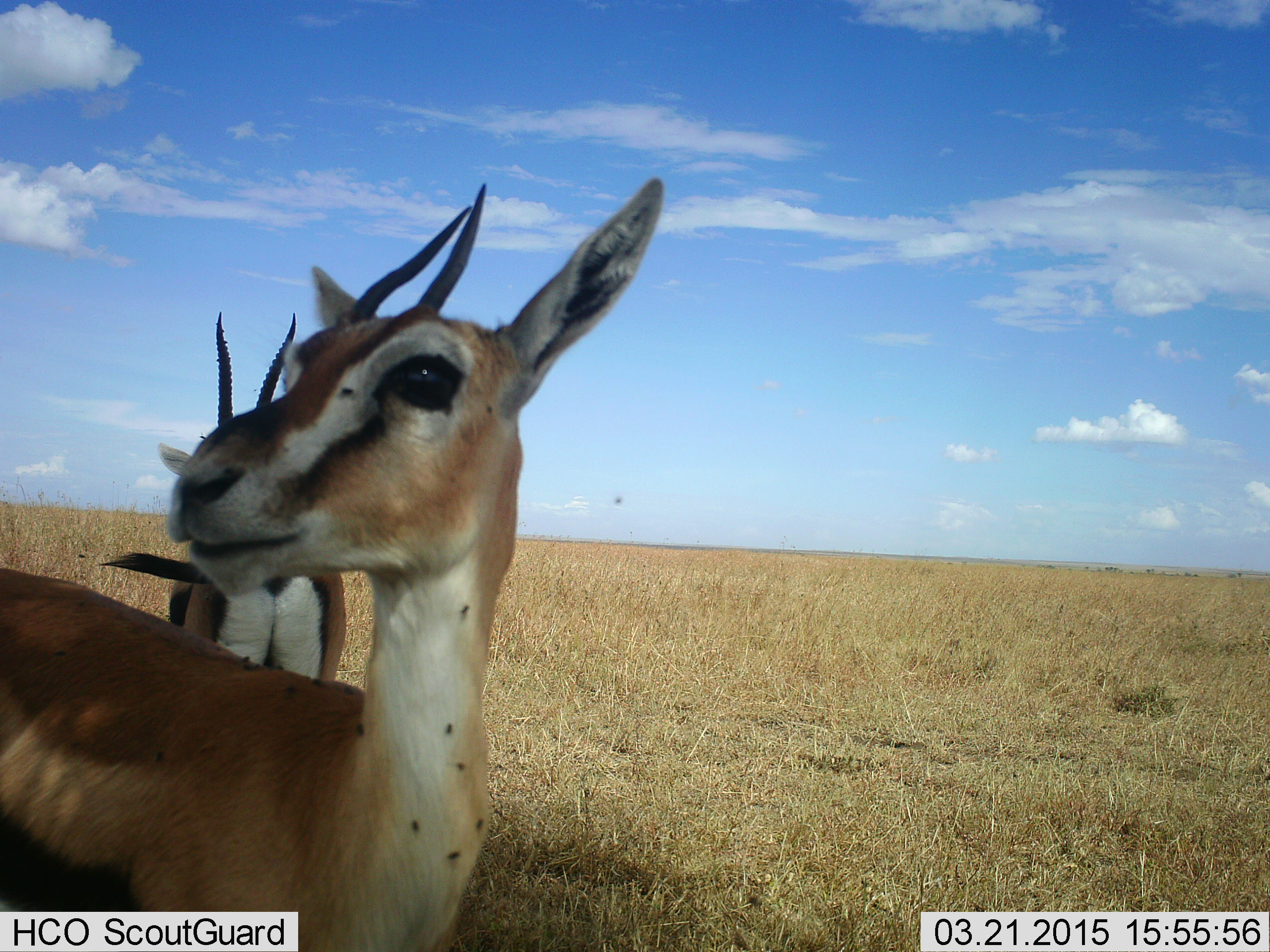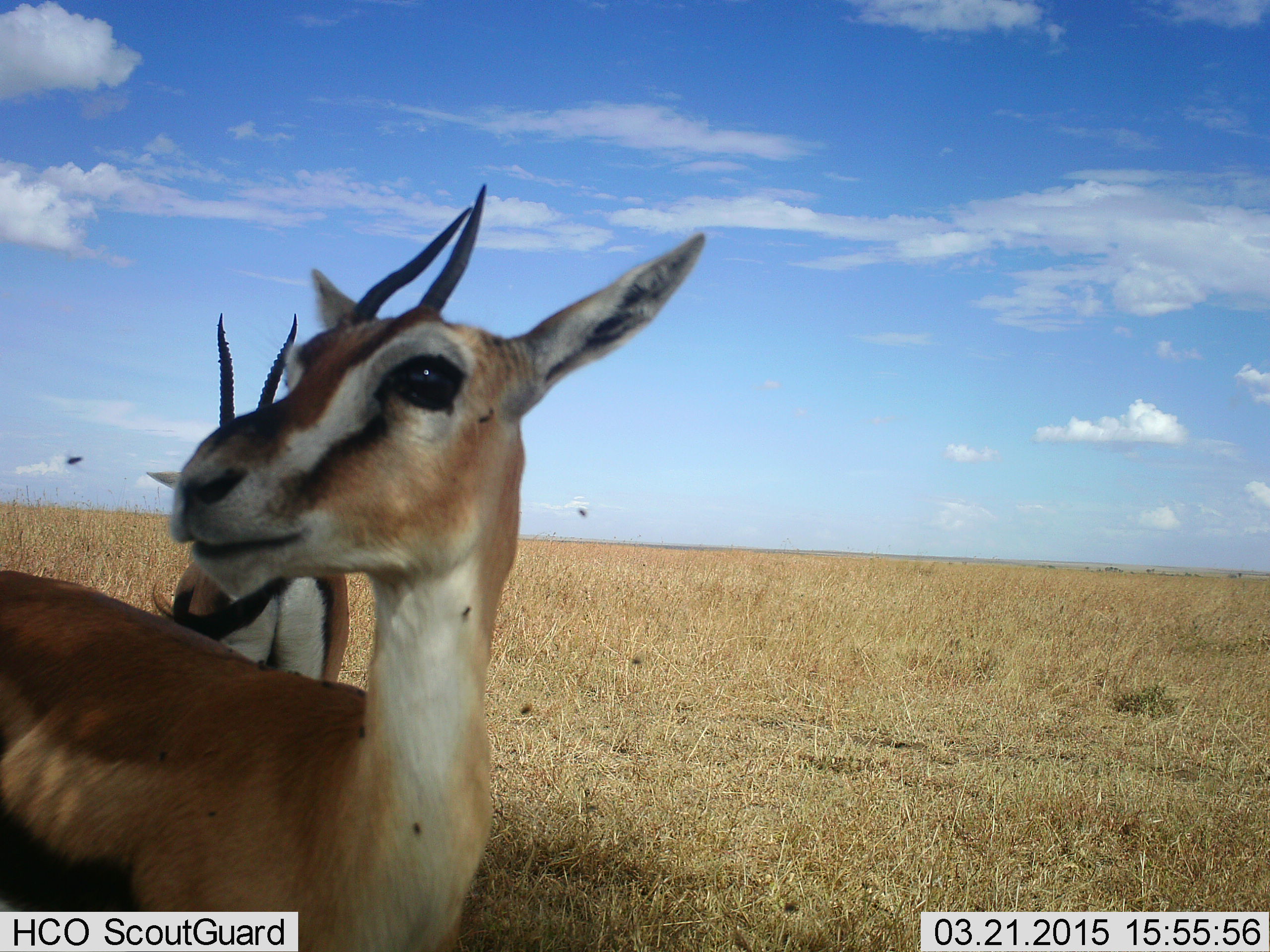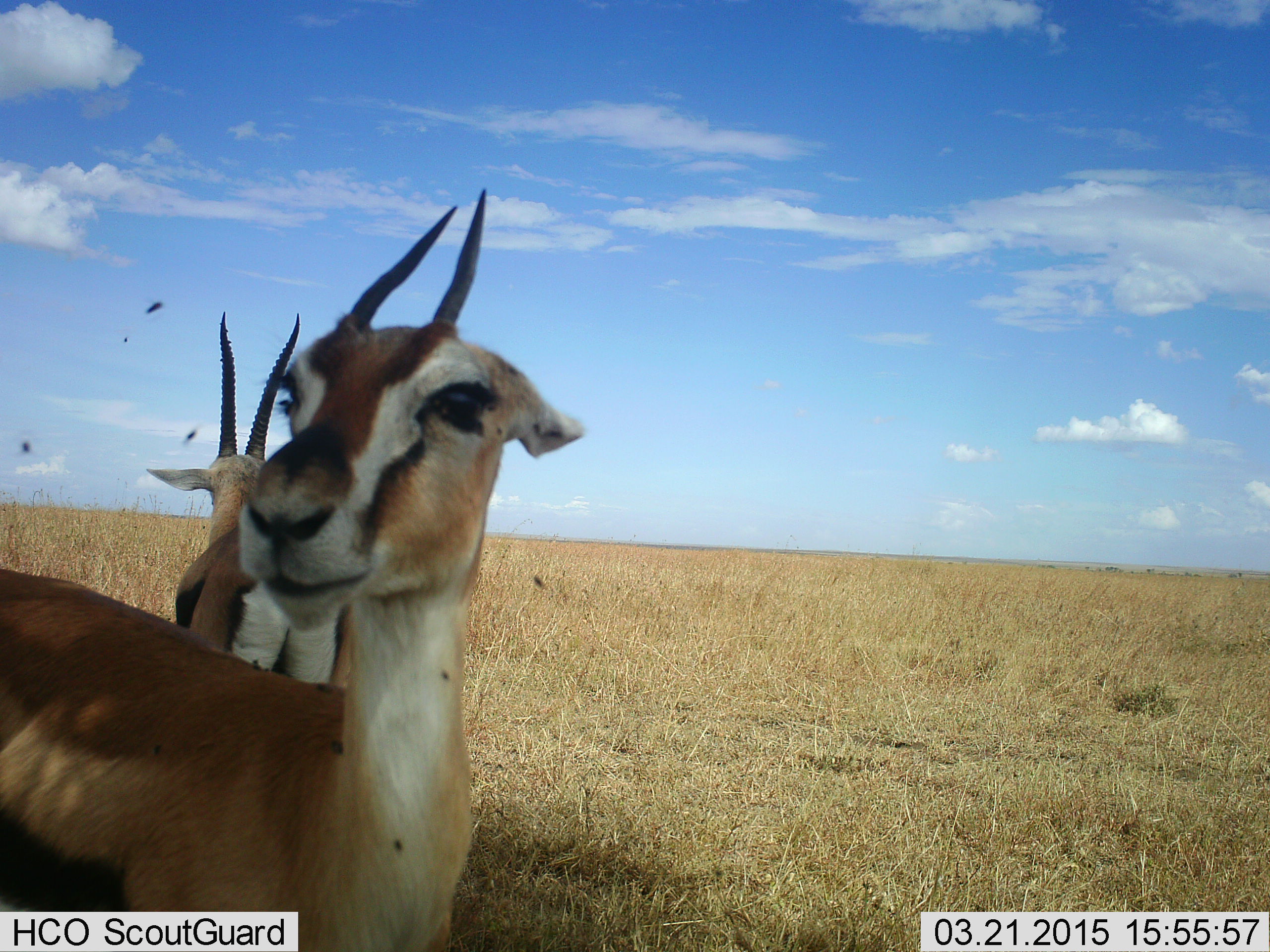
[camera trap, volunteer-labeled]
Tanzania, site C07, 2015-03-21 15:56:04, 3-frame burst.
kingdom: Animalia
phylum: Chordata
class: Mammalia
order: Artiodactyla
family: Bovidae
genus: Eudorcas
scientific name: Eudorcas thomsonii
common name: thomson's gazelle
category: gazellethomsons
Gazellethomsons (thomson's gazelle) (Eudorcas thomsonii), count 2. Behavior (volunteer vote fractions): standing 100%, resting 0%, moving 0%, interacting 0%. Young present (vote fraction): 0%. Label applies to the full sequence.